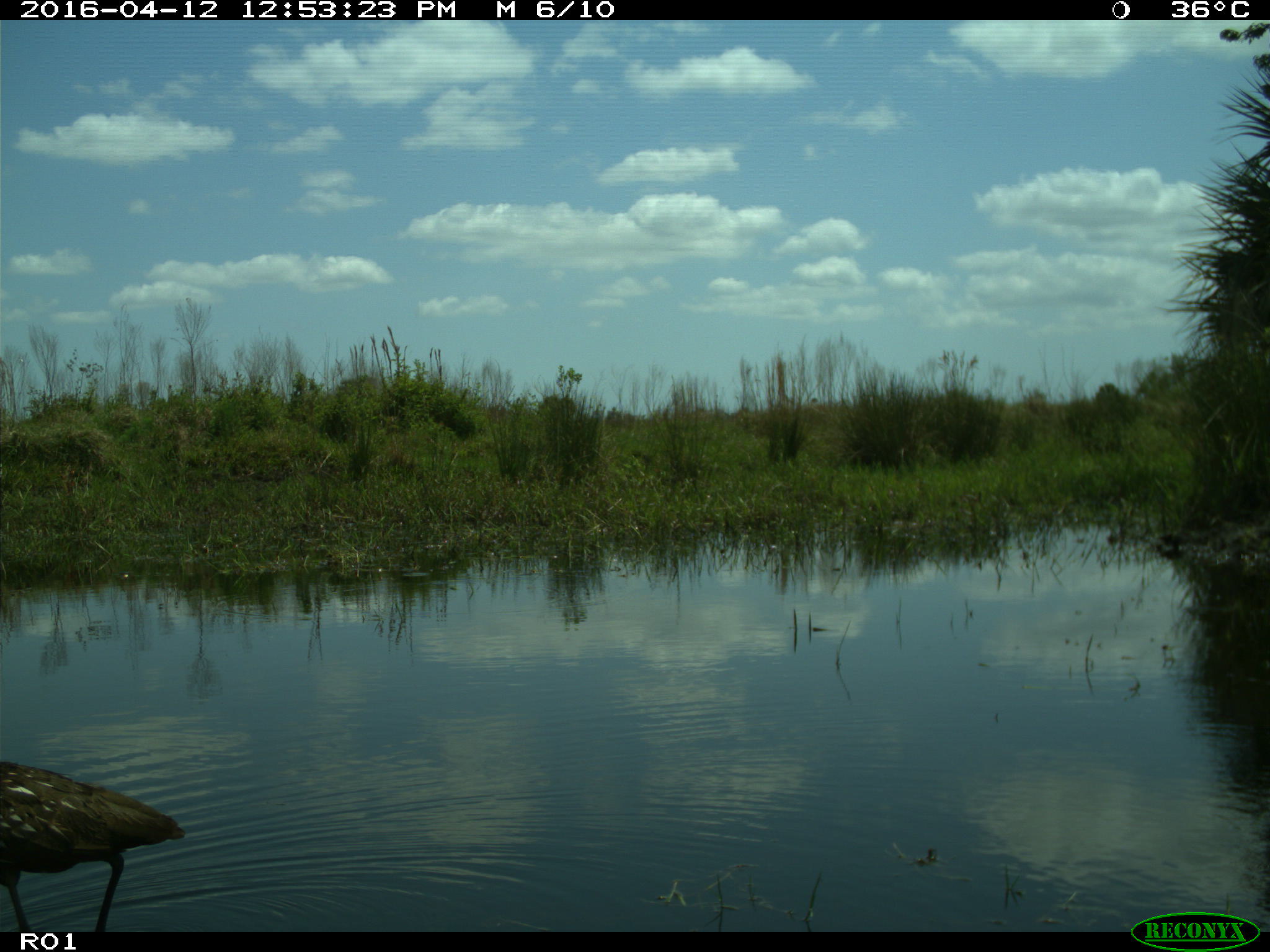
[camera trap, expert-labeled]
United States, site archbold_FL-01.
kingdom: Animalia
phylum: Chordata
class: Mammalia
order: Artiodactyla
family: Bovidae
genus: Bos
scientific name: Bos taurus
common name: domestic cow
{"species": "Bos taurus (domestic cow)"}